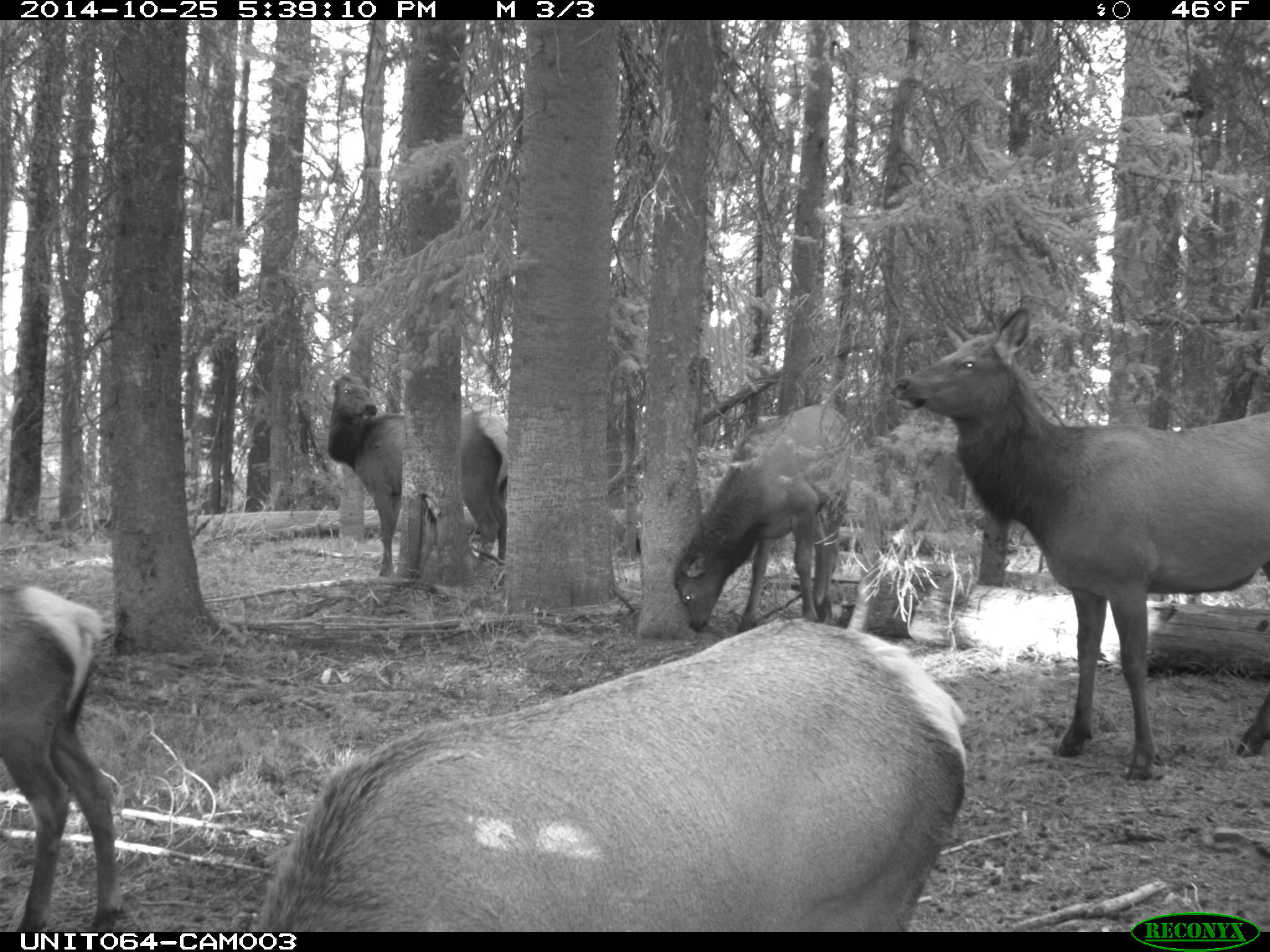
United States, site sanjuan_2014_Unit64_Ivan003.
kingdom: Animalia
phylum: Chordata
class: Mammalia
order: Artiodactyla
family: Cervidae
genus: Cervus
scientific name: Cervus elaphus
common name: red deer